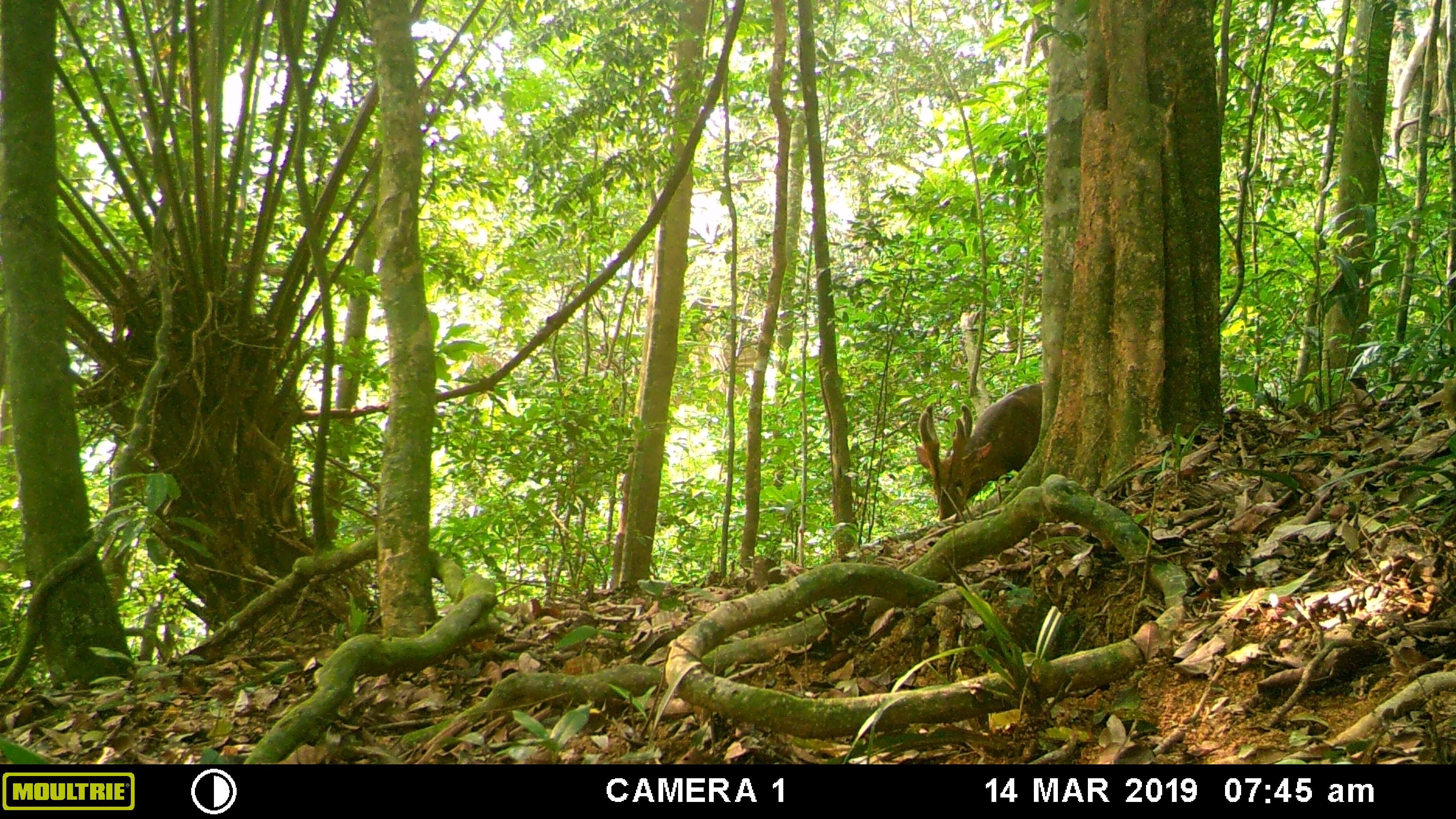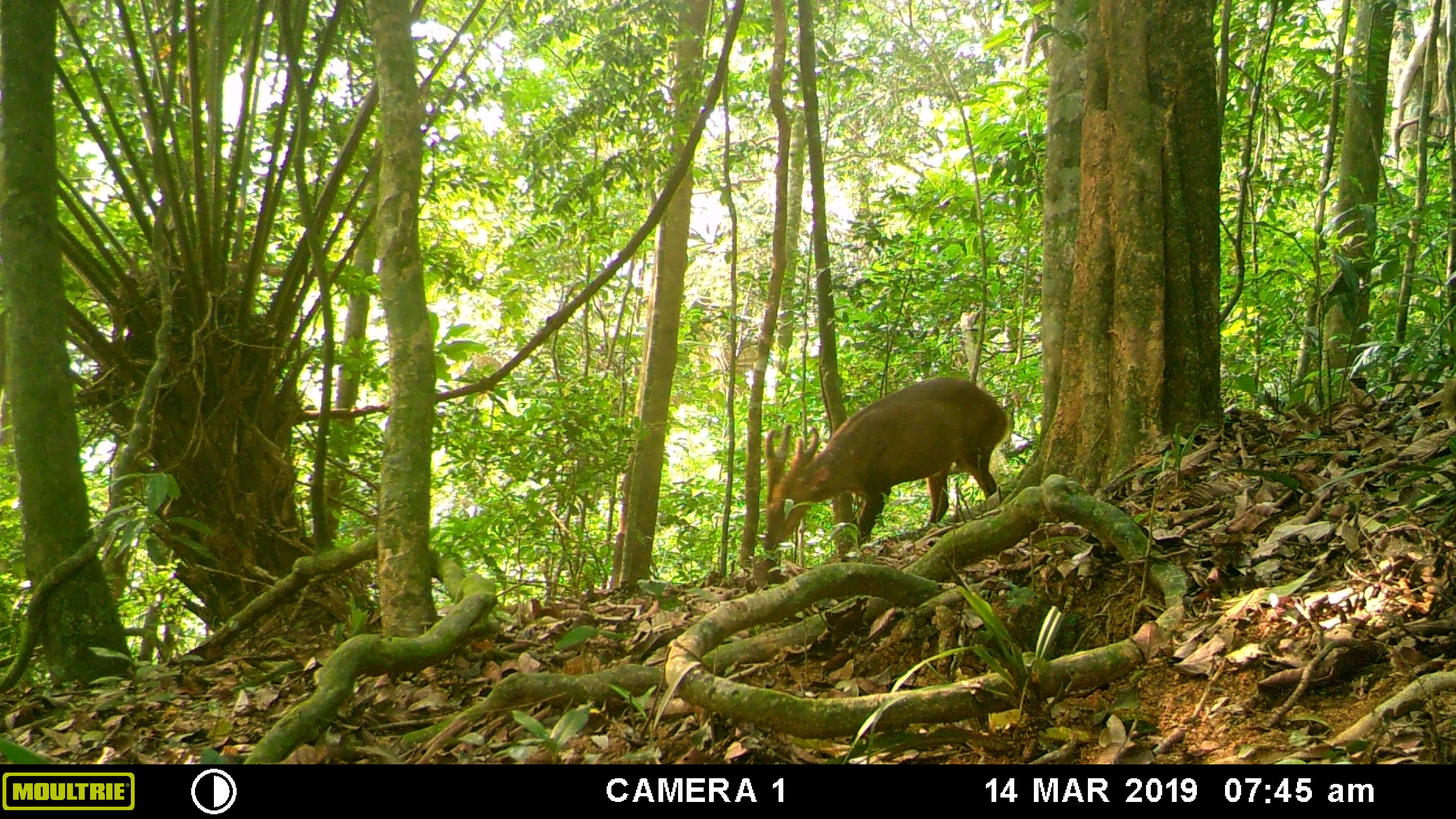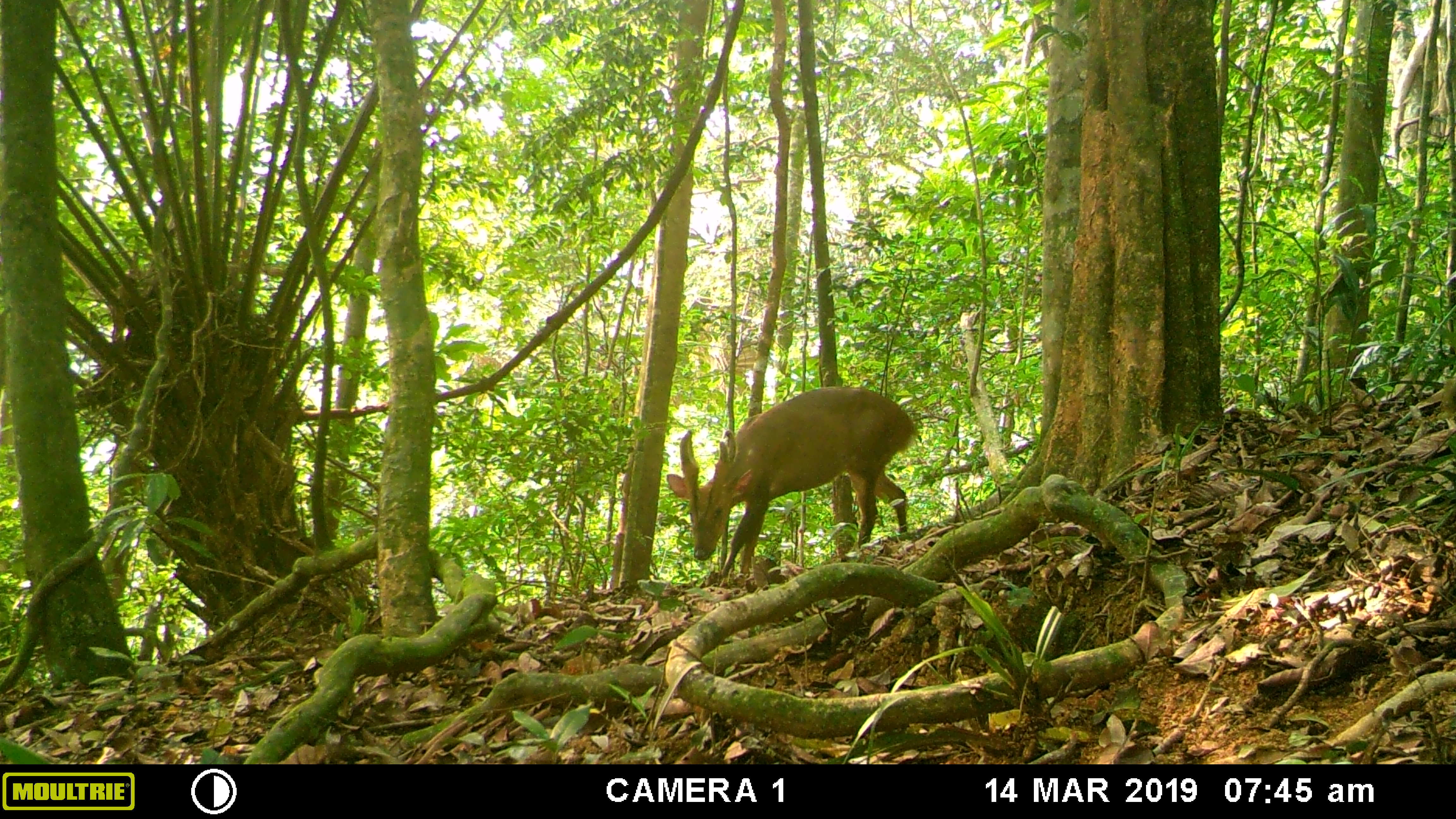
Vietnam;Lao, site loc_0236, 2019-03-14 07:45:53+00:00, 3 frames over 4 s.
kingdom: Animalia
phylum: Chordata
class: Mammalia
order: Artiodactyla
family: Cervidae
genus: Muntiacus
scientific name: Muntiacus vuquangensis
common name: large-antlered muntjac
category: large antlered muntjac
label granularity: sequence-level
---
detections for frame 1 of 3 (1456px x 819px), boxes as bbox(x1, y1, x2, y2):
large antlered muntjac: bbox(915, 382, 1042, 521)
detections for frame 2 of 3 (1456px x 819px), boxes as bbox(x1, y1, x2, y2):
large antlered muntjac: bbox(763, 377, 1007, 553)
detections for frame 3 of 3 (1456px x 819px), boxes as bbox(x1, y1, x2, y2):
large antlered muntjac: bbox(666, 385, 920, 578)